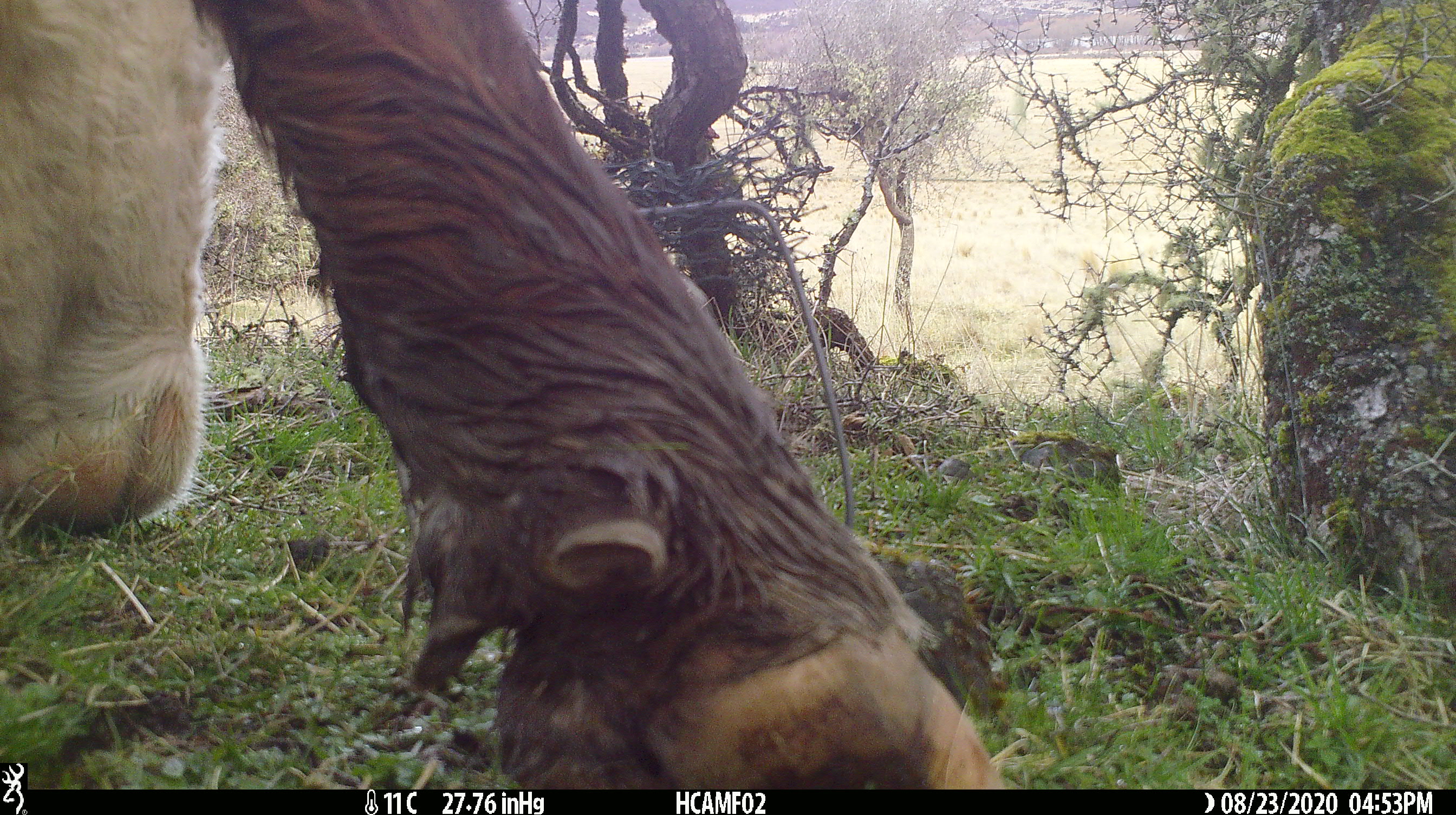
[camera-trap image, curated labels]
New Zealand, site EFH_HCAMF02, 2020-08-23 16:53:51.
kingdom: Animalia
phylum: Chordata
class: Mammalia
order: Artiodactyla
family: Bovidae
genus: Bos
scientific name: Bos taurus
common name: domestic cow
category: cow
Cow (domestic cow) (Bos taurus).